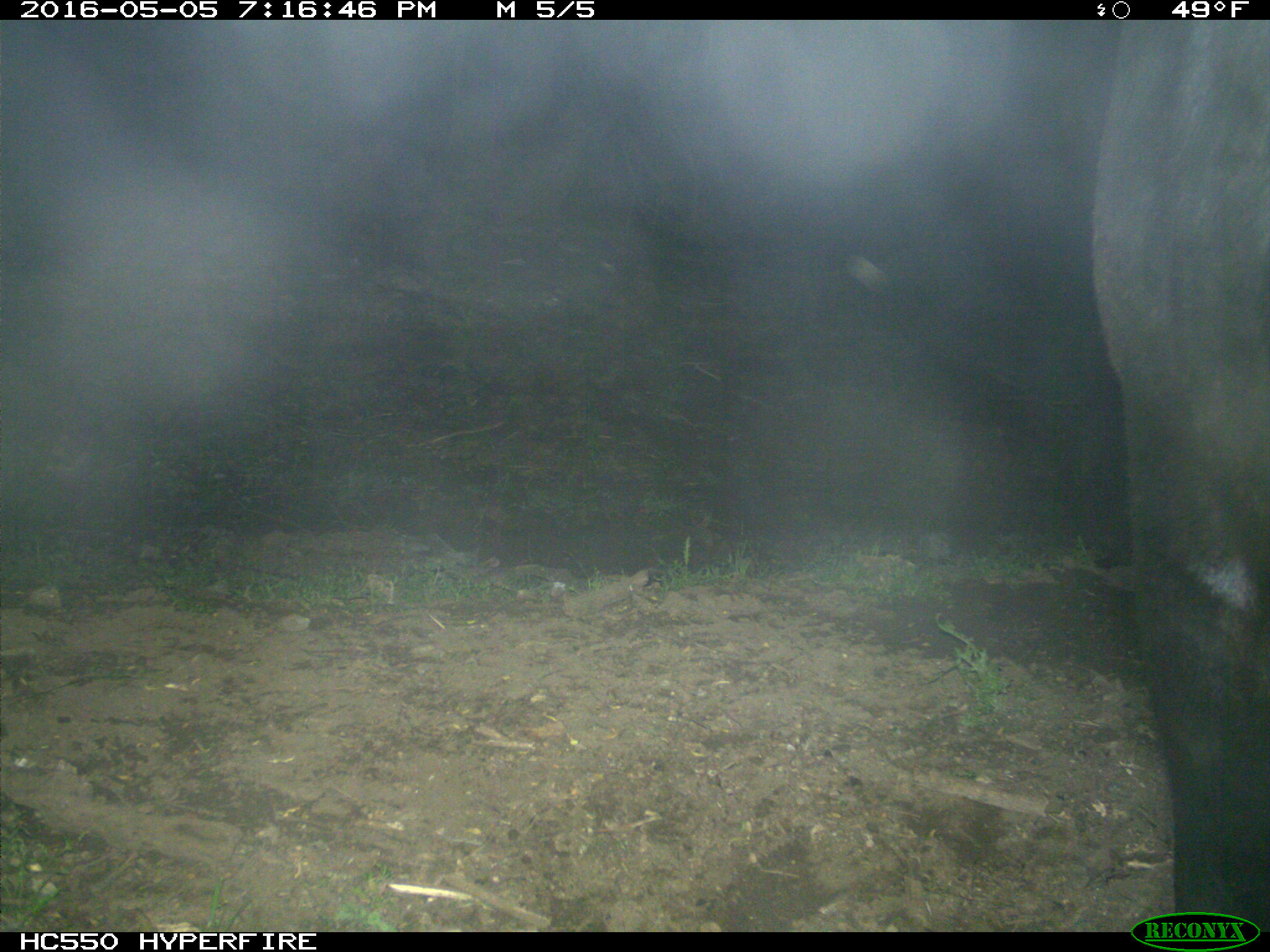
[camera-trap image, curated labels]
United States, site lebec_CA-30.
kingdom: Animalia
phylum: Chordata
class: Mammalia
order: Artiodactyla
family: Bovidae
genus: Bos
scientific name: Bos taurus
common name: domestic cow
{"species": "Bos taurus (domestic cow)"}